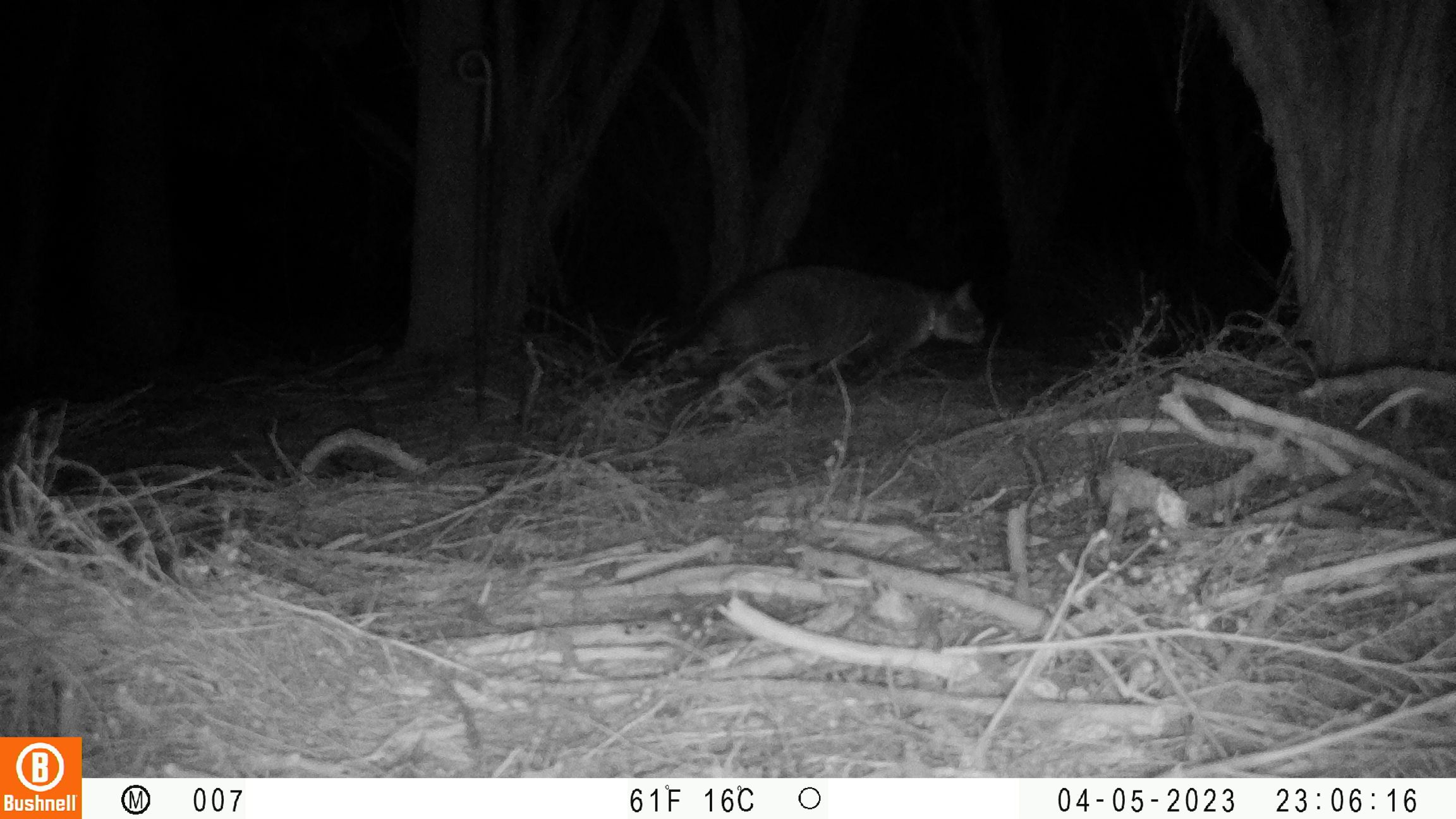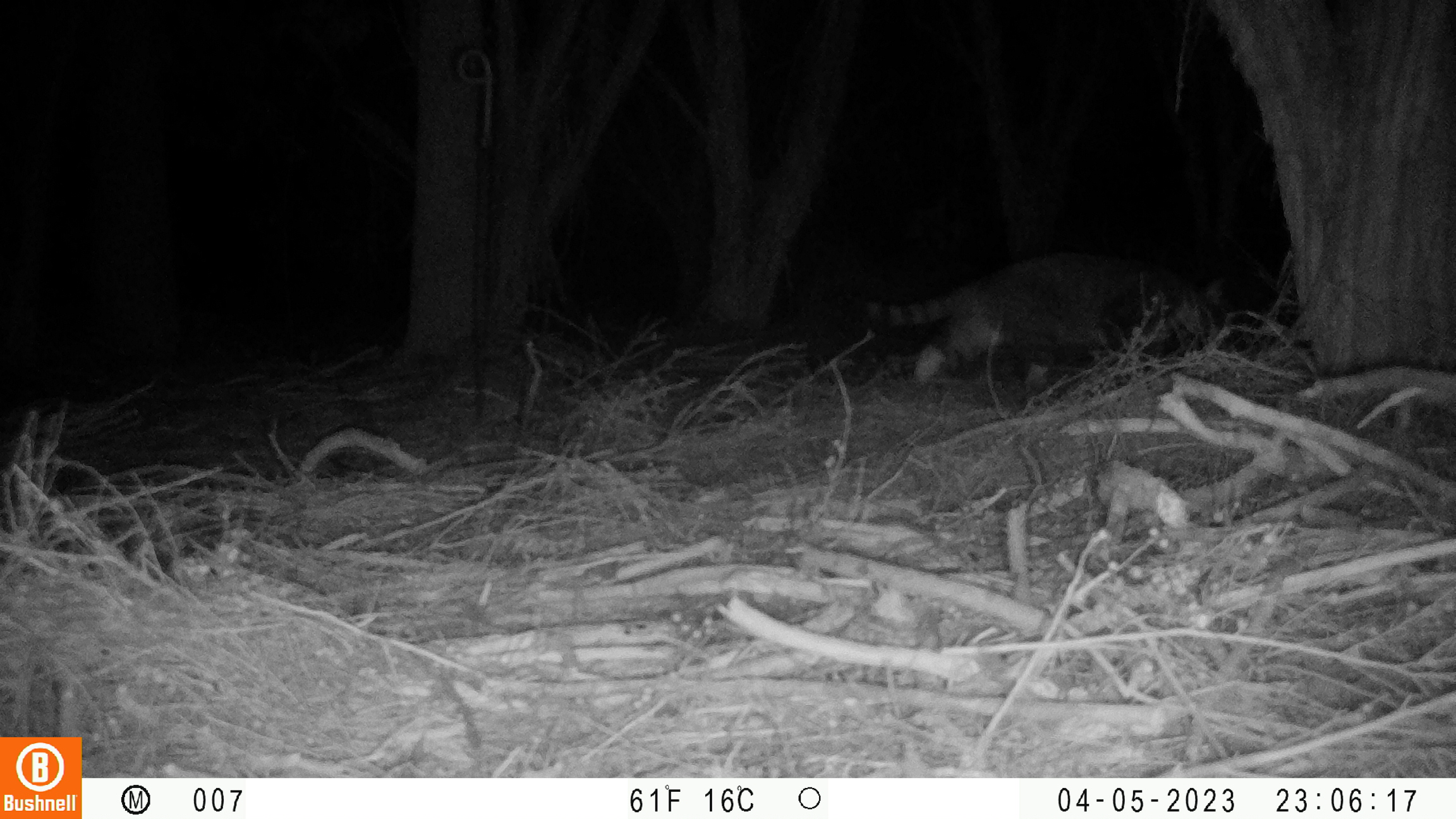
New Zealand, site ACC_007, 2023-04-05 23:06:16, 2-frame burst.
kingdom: Animalia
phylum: Chordata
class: Mammalia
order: Carnivora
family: Felidae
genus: Felis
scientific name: Felis catus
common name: domestic cat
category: cat